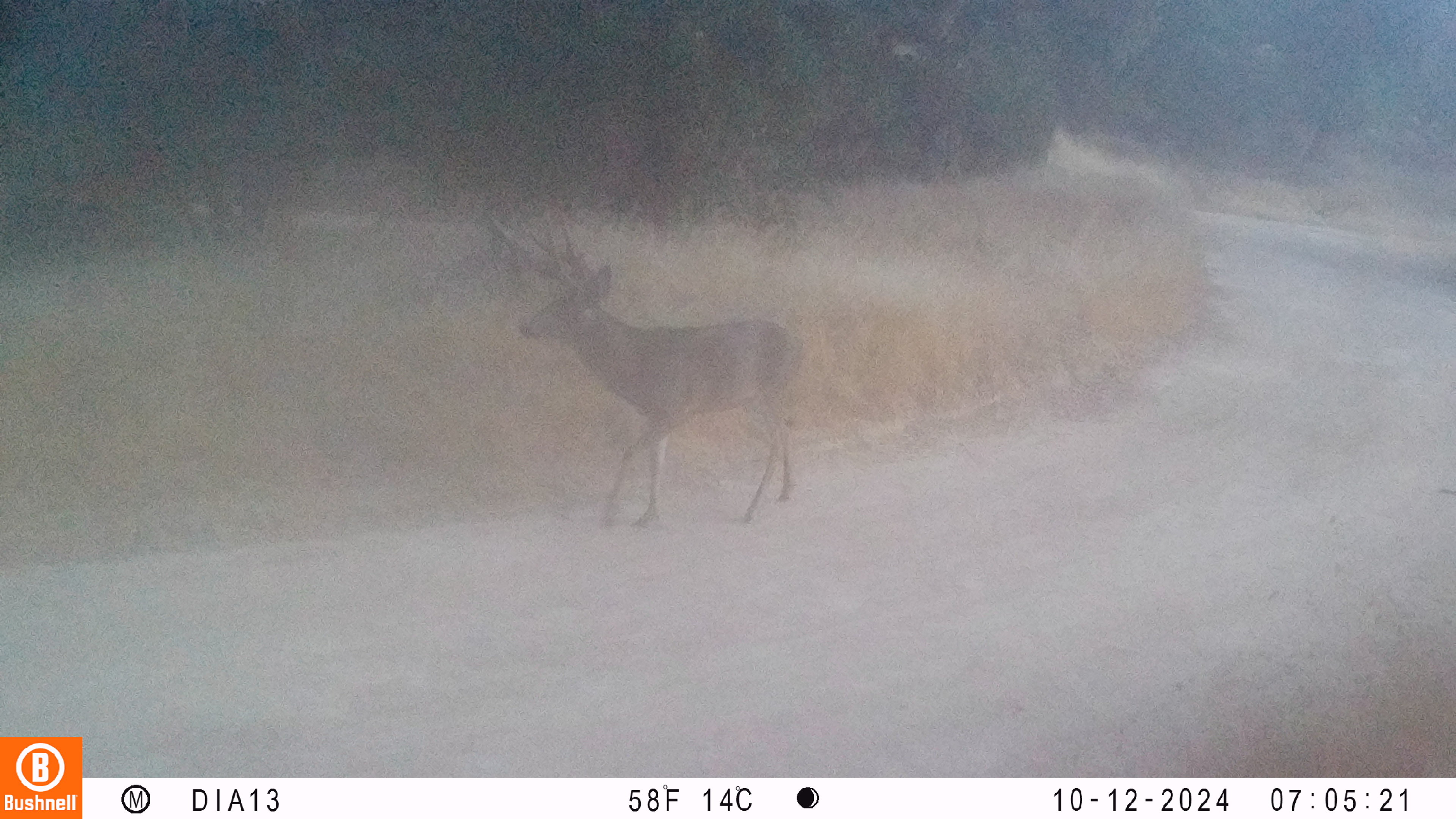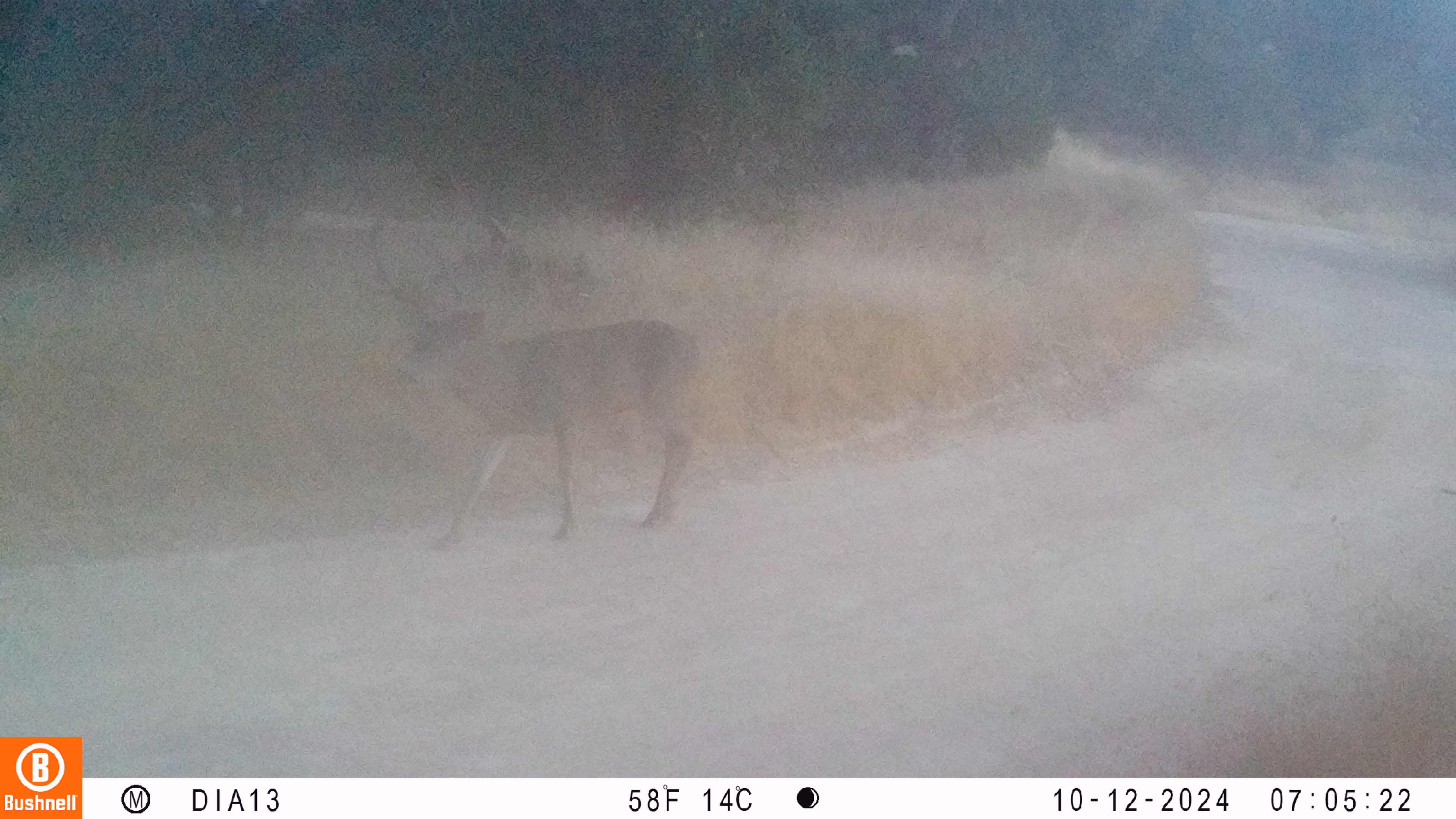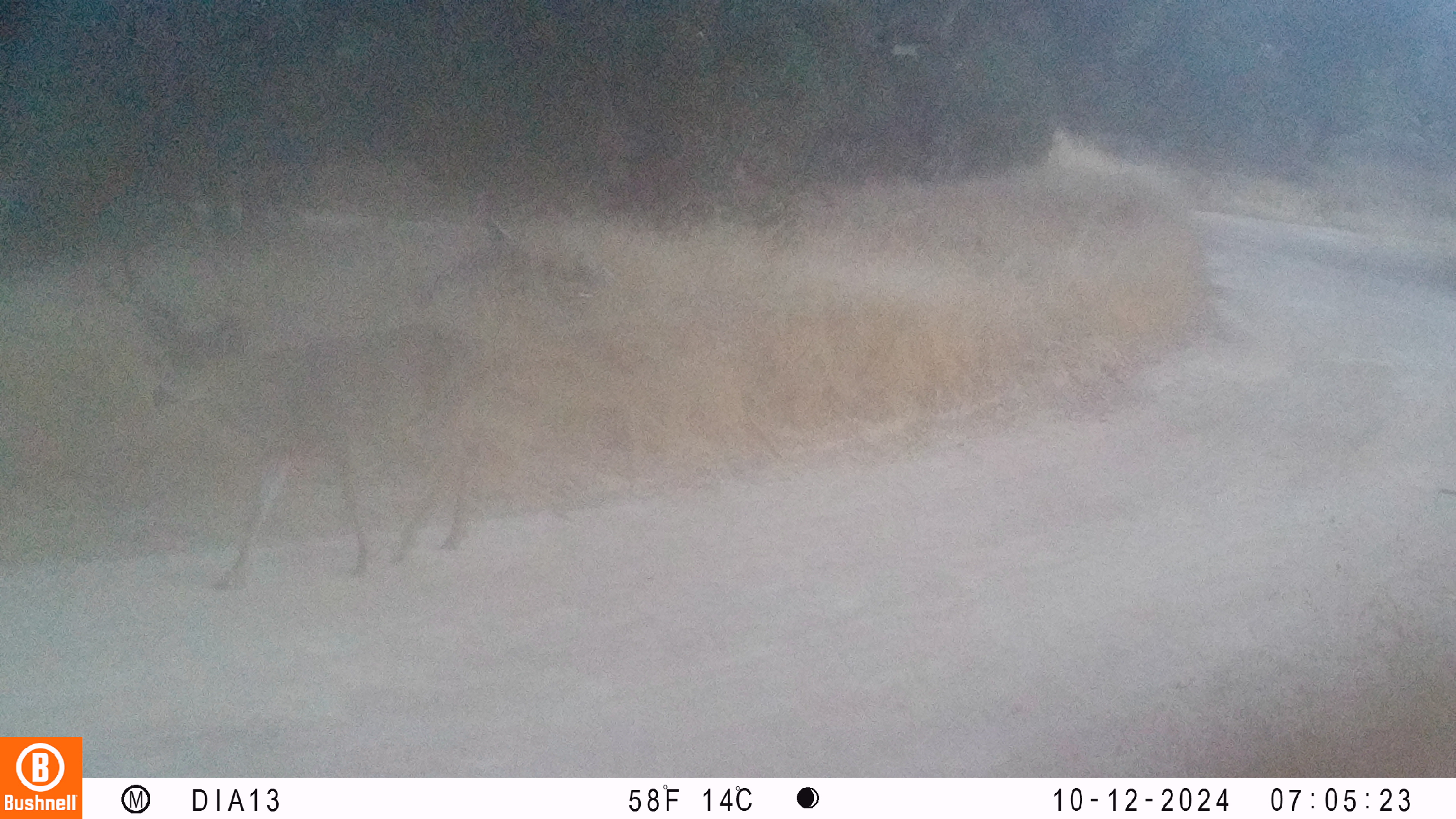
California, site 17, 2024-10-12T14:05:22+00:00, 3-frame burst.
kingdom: Animalia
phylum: Chordata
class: Mammalia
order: Artiodactyla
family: Cervidae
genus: Odocoileus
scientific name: Odocoileus hemionus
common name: mule deer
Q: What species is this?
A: Mule deer (Odocoileus hemionus).